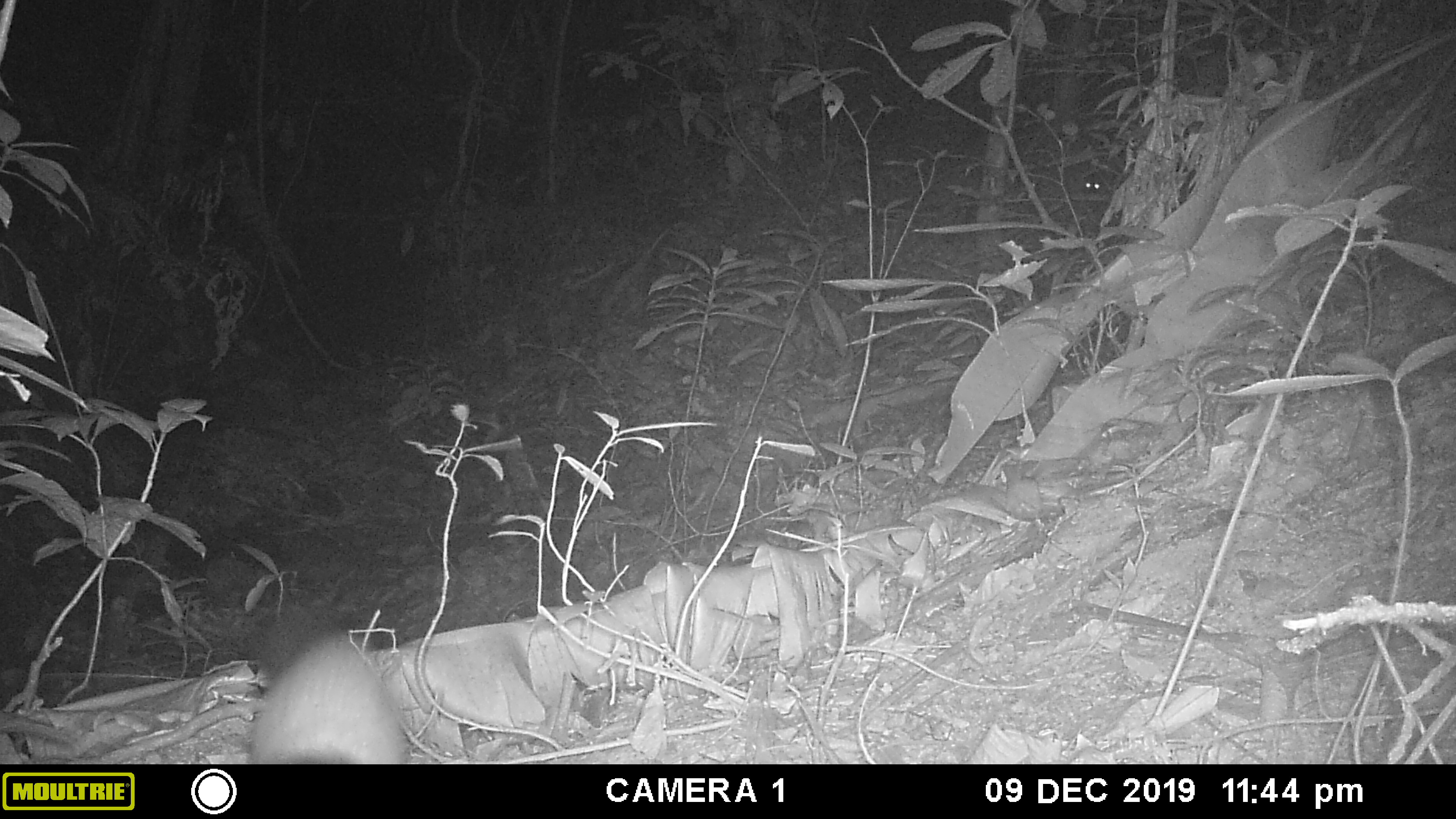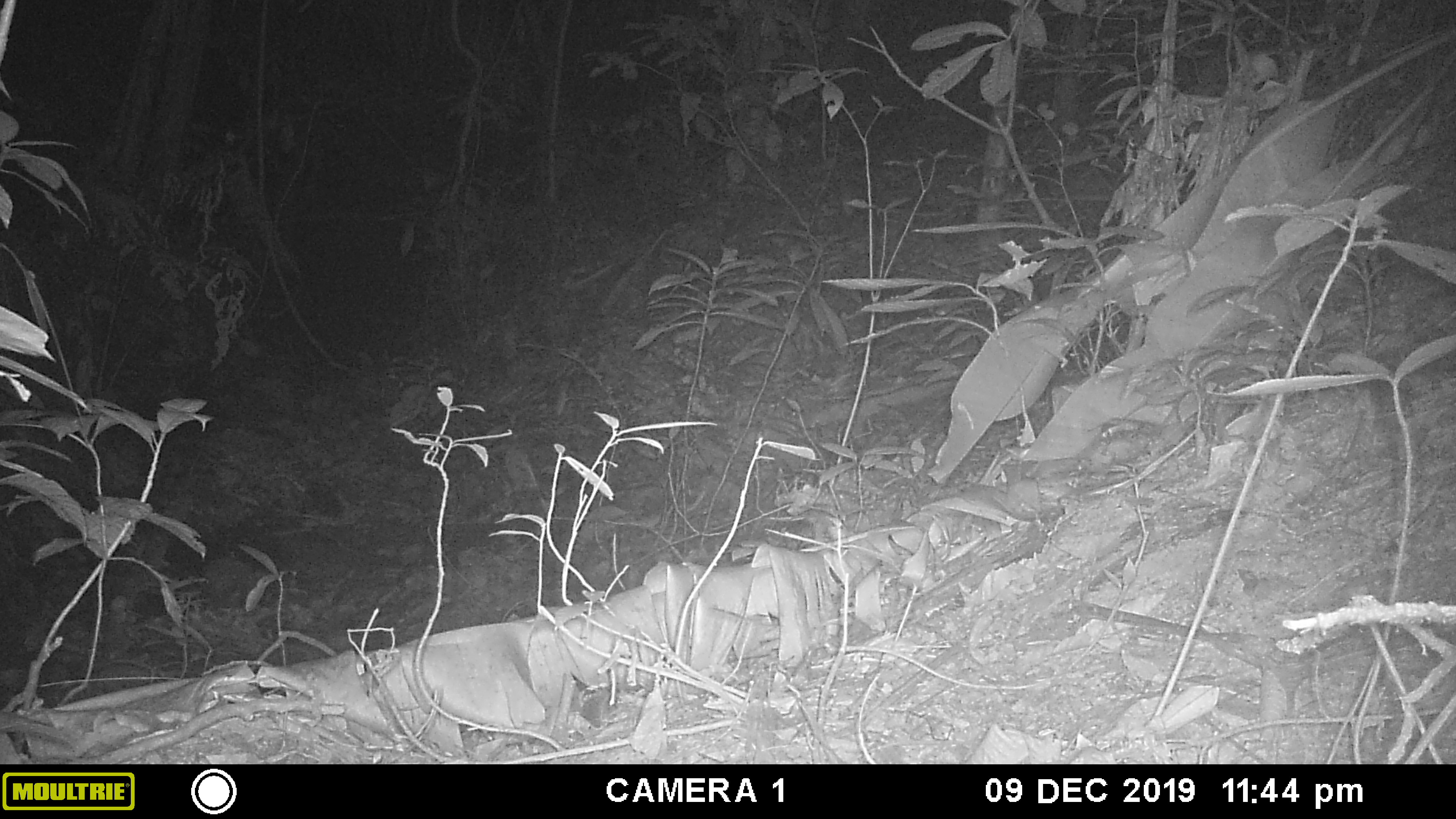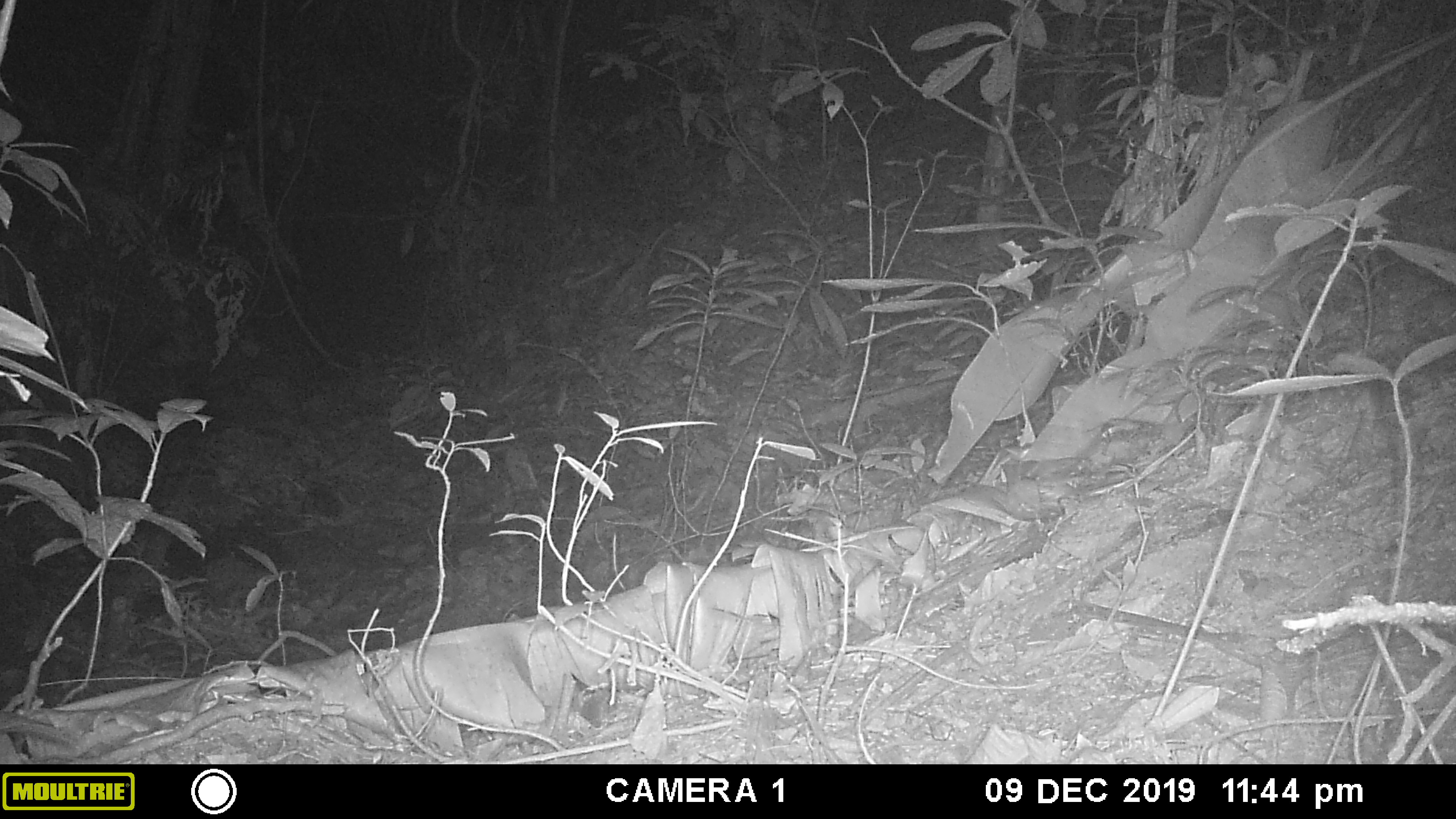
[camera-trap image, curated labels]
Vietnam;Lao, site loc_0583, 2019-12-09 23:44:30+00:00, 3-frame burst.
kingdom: Animalia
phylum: Chordata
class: Mammalia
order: Carnivora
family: Mustelidae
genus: Melogale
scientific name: Melogale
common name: ferret badger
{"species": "ferret badger (Melogale)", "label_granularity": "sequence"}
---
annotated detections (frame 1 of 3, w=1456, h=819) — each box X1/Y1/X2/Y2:
ferret badger: 249/631/410/762